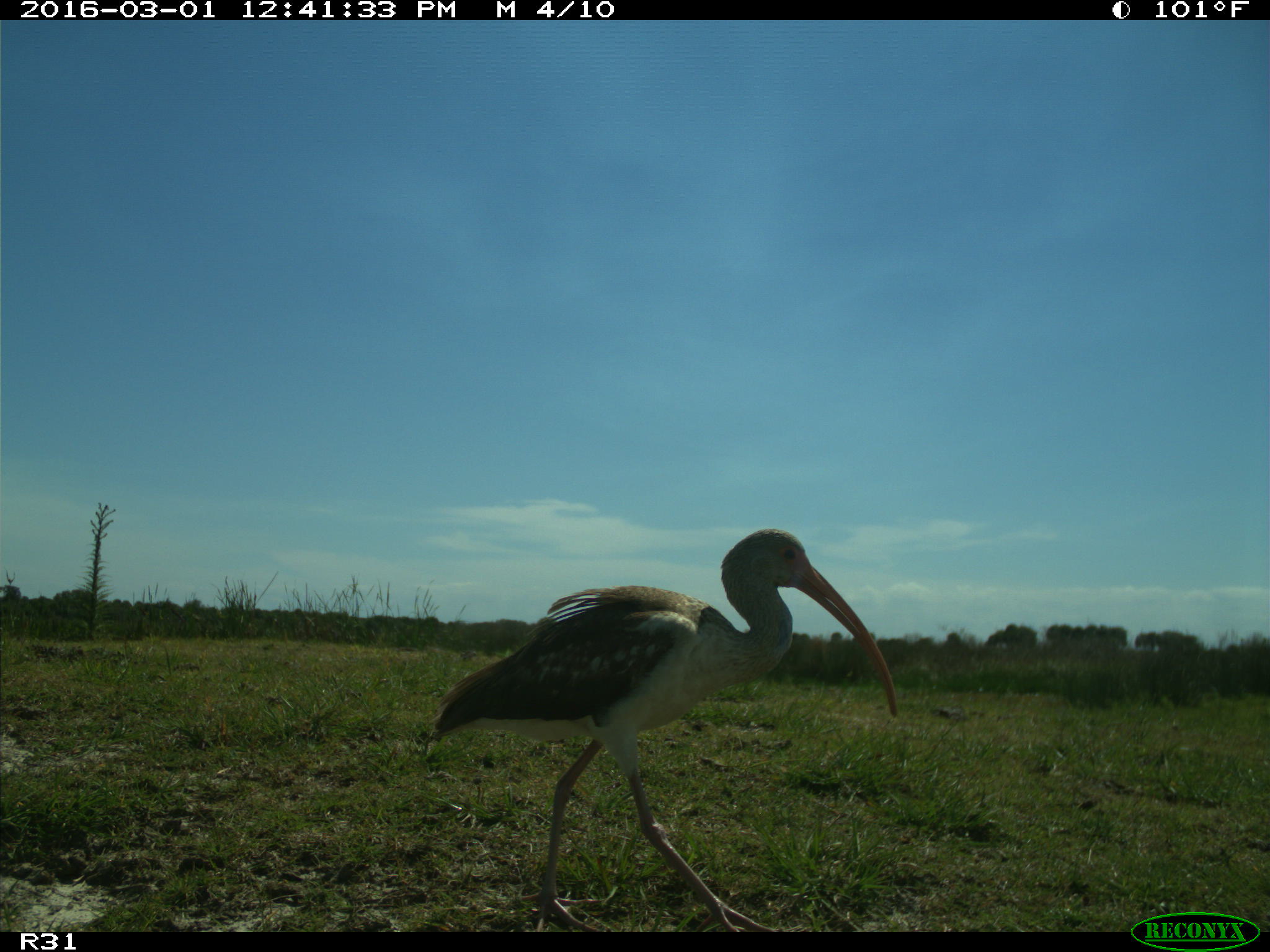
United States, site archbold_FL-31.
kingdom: Animalia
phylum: Chordata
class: Aves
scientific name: Aves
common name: birds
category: unidentified bird